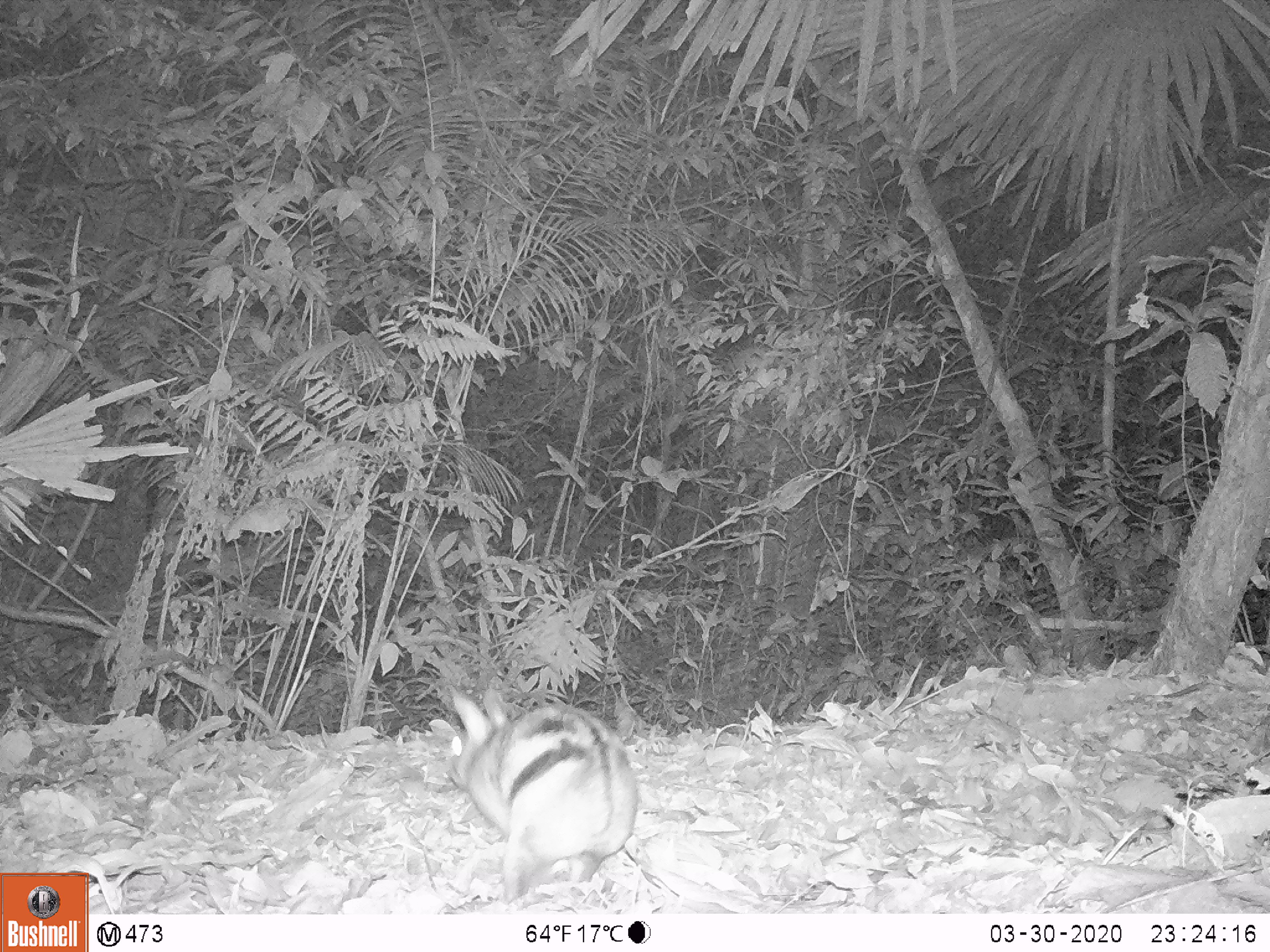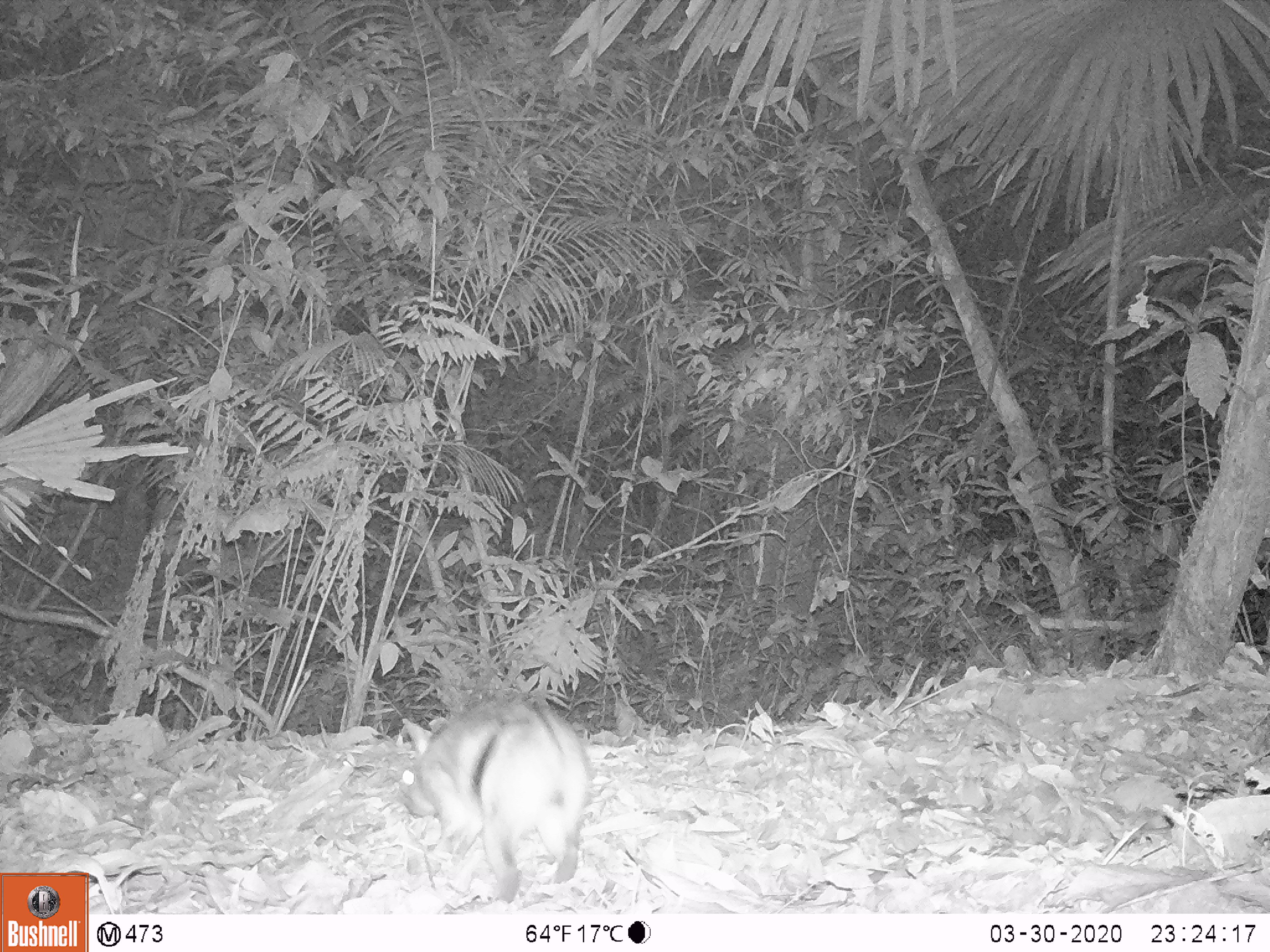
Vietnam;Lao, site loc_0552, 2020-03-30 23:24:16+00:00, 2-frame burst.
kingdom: Animalia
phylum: Chordata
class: Mammalia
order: Lagomorpha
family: Leporidae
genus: Nesolagus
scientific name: Nesolagus timminsi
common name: annamite striped rabbit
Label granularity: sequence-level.